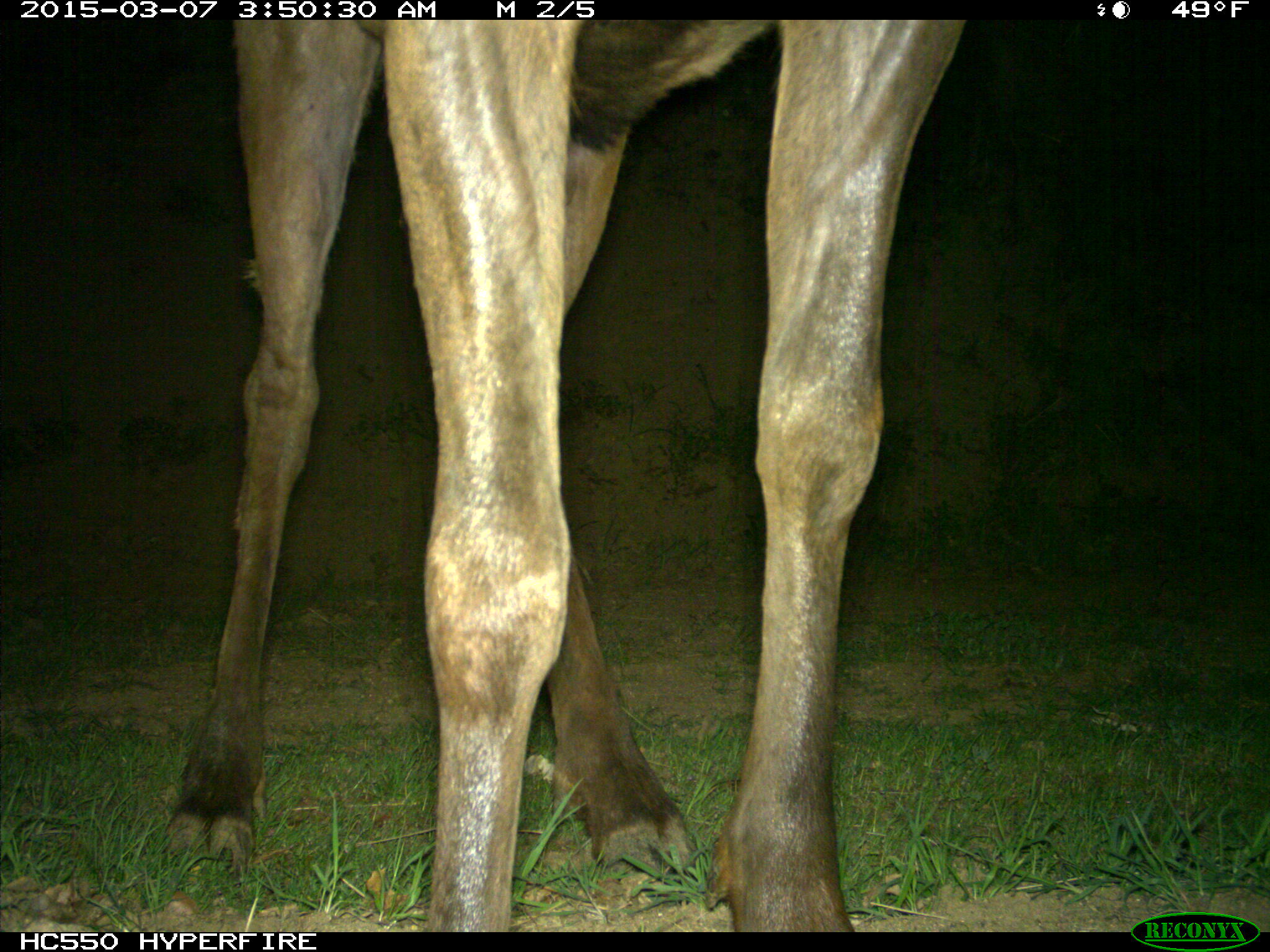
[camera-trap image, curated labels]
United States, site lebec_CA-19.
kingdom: Animalia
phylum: Chordata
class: Mammalia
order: Artiodactyla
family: Cervidae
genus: Cervus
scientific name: Cervus canadensis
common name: elk